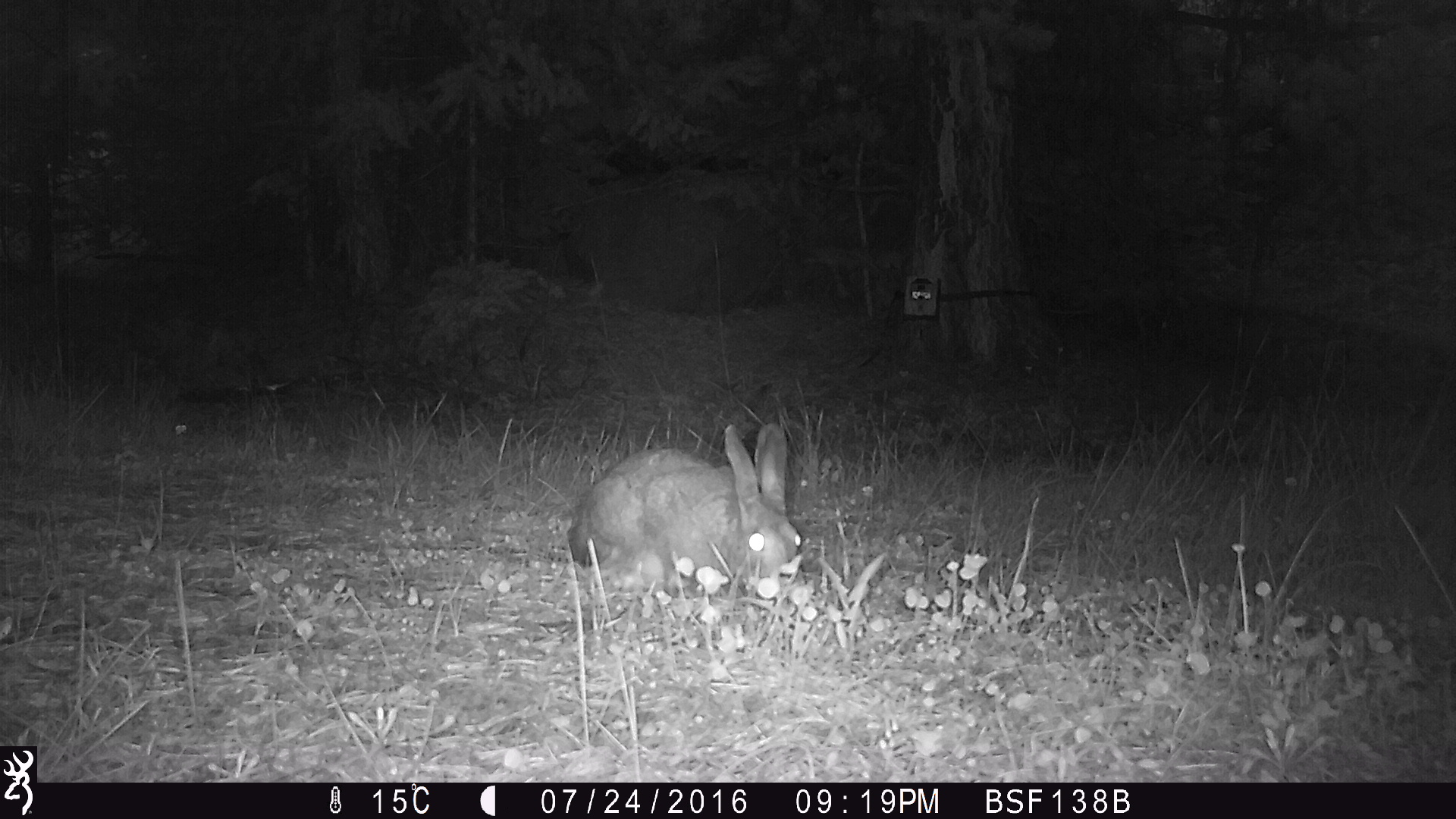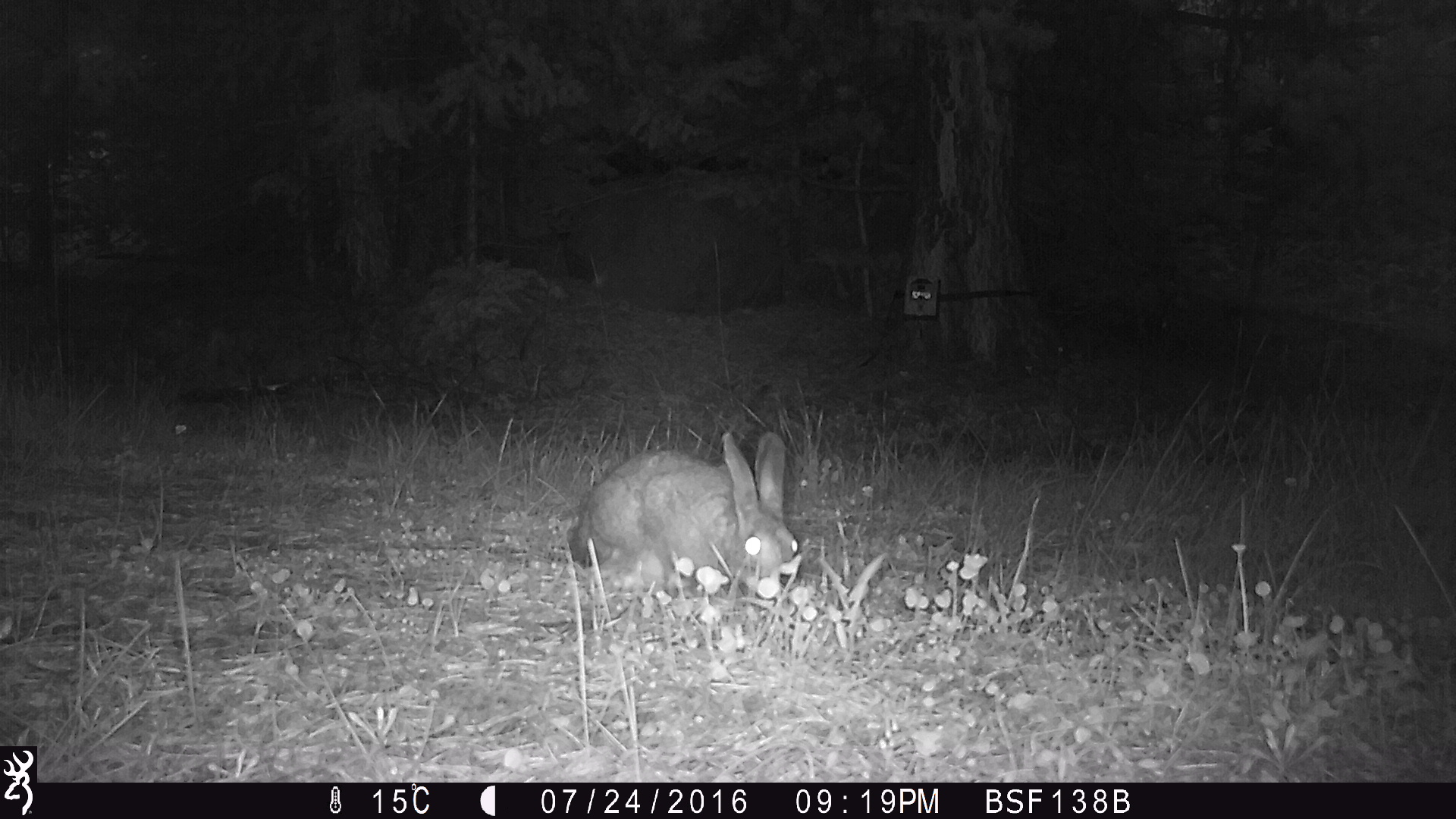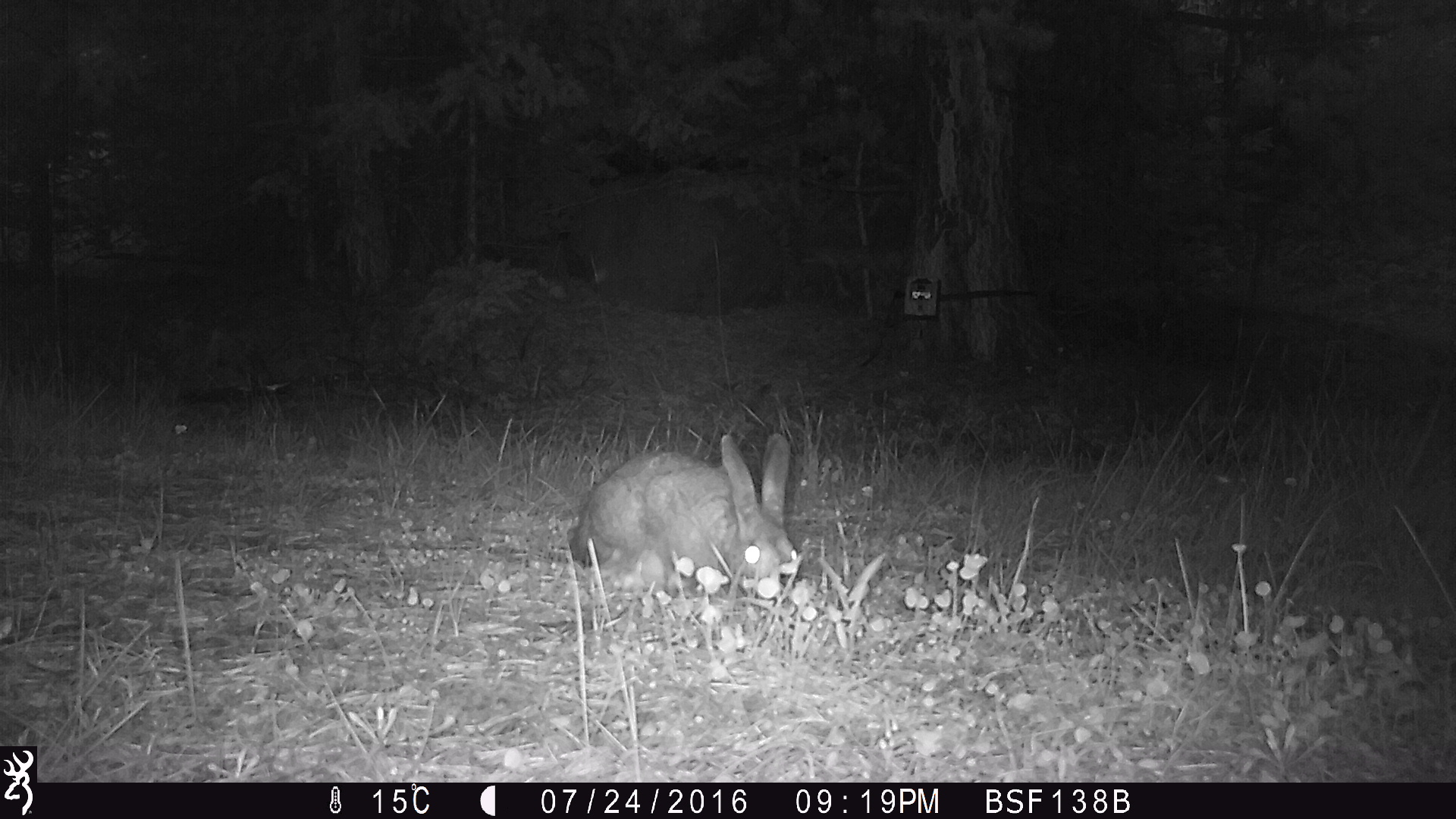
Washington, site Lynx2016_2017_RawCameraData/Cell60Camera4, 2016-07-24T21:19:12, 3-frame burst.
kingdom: Animalia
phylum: Chordata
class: Mammalia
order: Lagomorpha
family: Leporidae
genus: Lepus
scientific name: Lepus americanus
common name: snowshoe hare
Lepus americanus (snowshoe hare). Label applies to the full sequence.